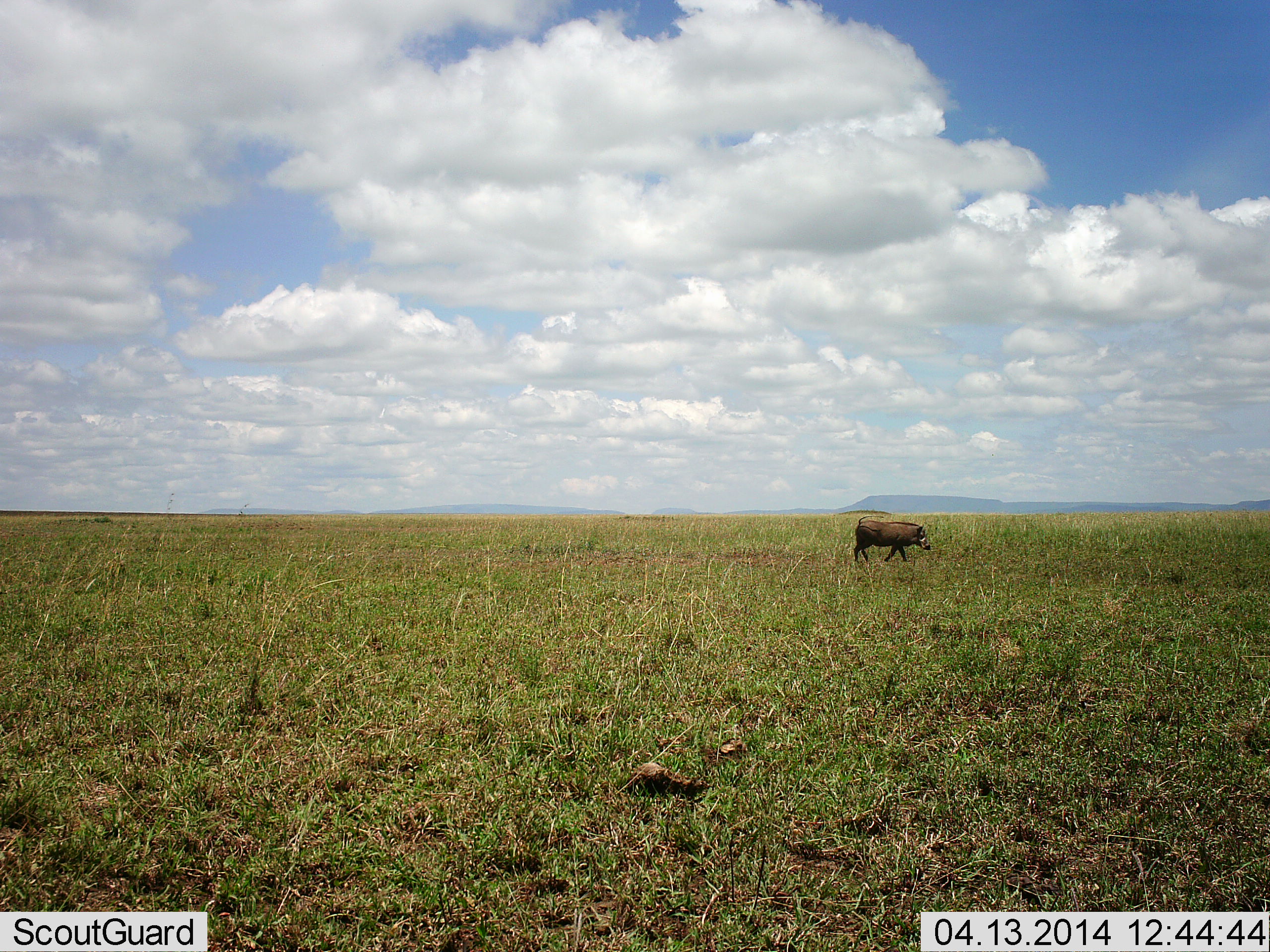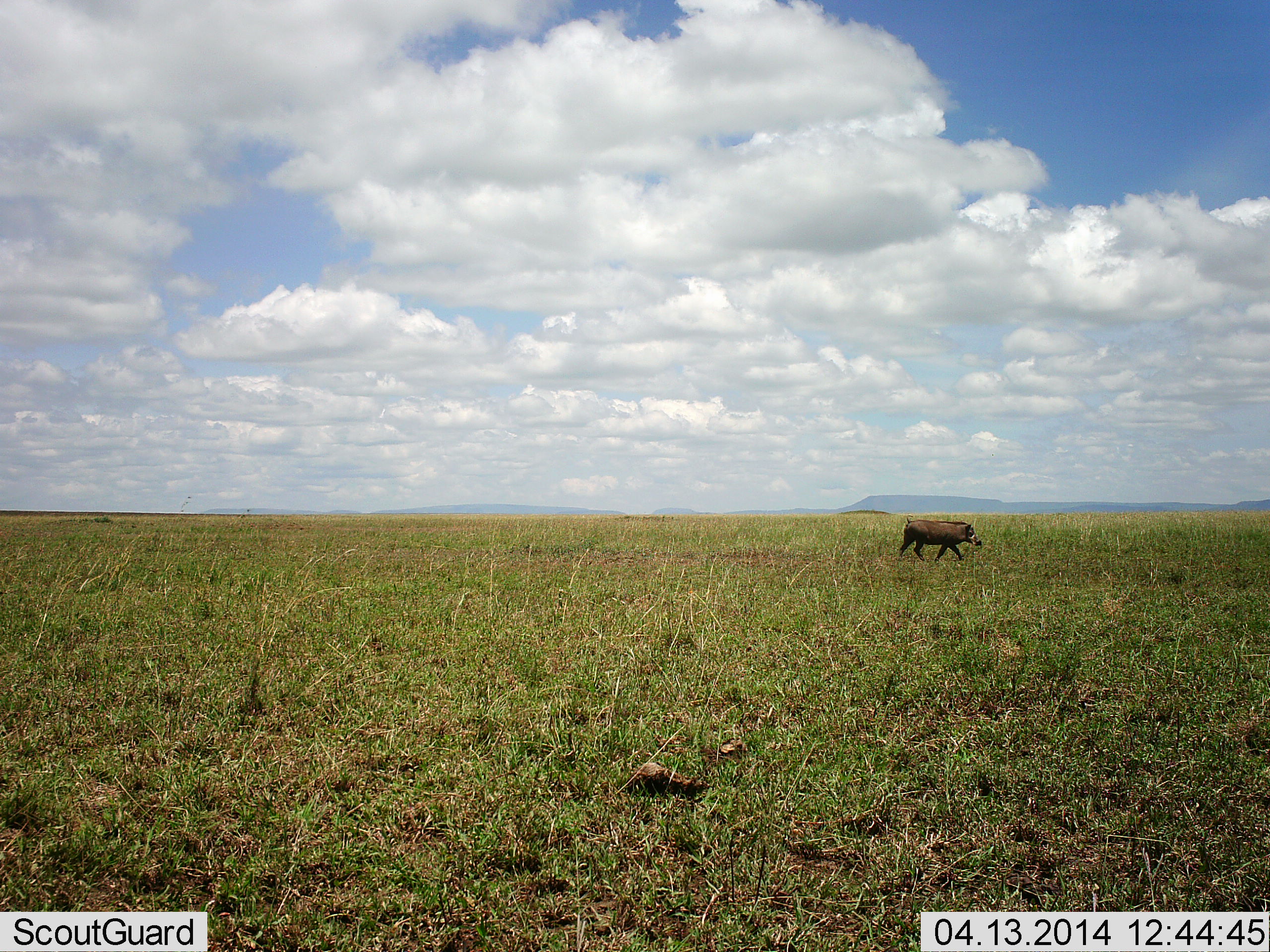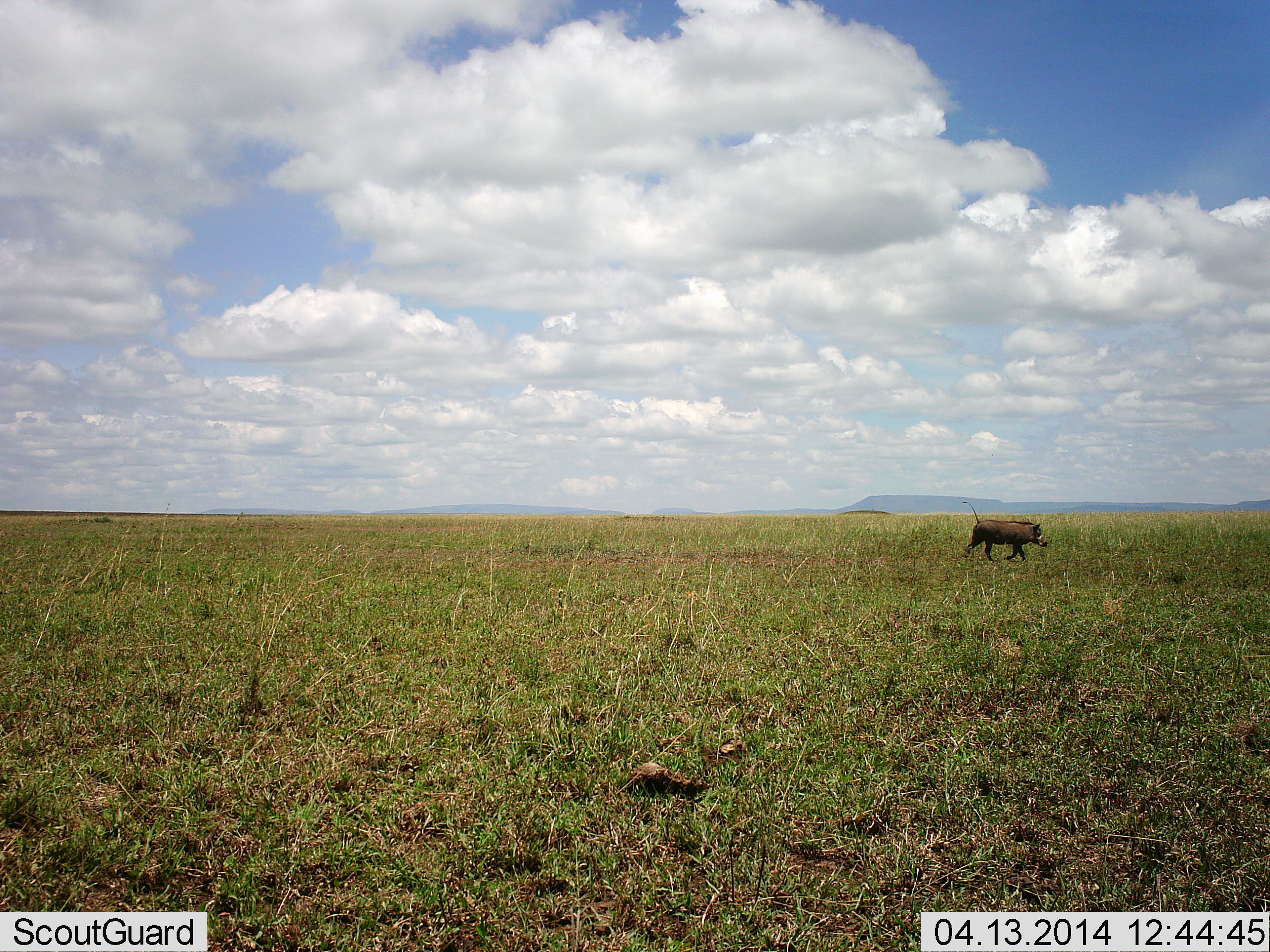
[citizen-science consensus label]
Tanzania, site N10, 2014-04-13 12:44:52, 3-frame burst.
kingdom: Animalia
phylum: Chordata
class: Mammalia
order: Artiodactyla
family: Suidae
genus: Phacochoerus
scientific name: Phacochoerus africanus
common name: warthog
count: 1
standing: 0%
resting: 0%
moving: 100%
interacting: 0%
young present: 0%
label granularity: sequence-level